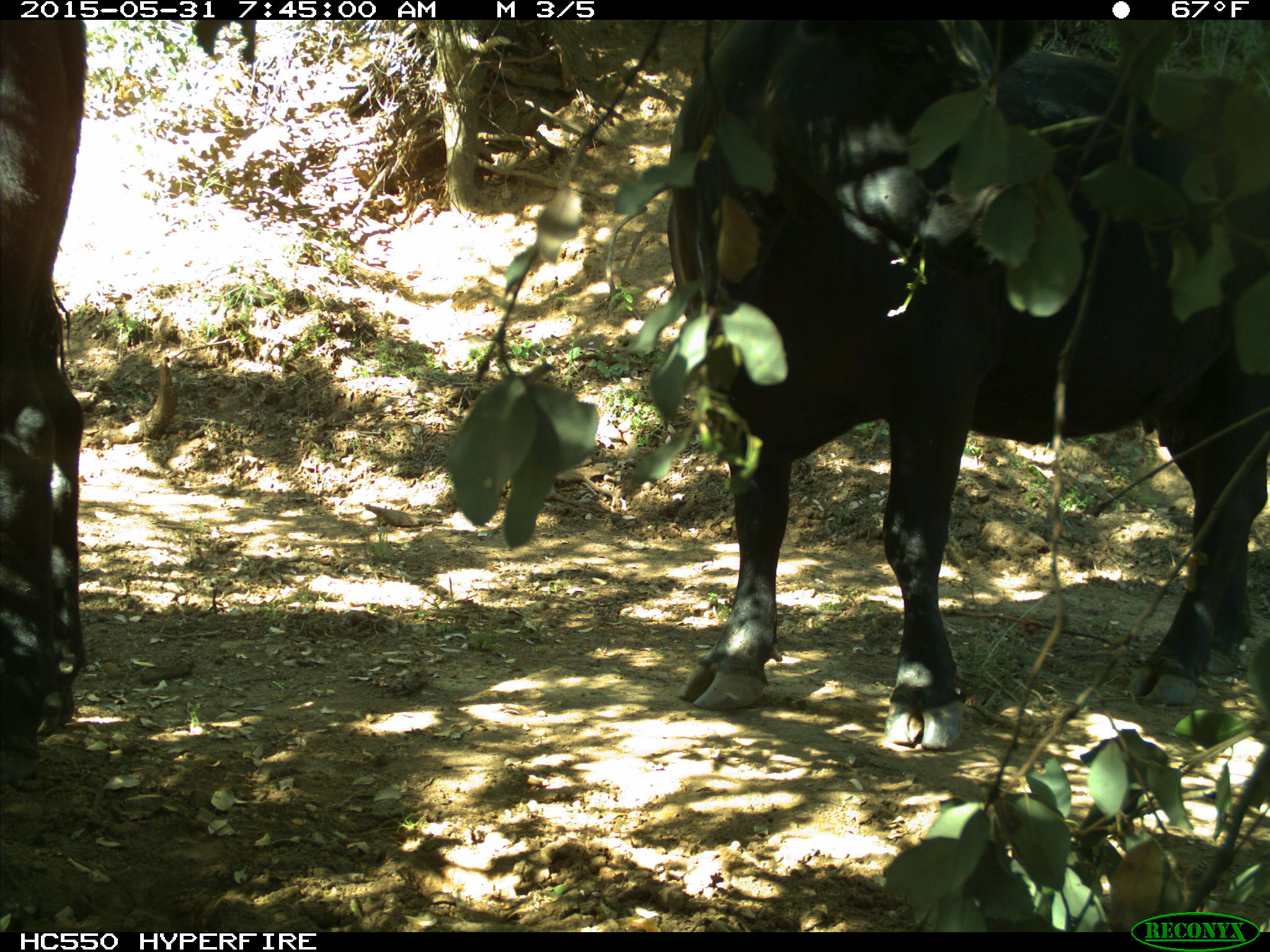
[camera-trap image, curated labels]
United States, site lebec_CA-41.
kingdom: Animalia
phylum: Chordata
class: Mammalia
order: Artiodactyla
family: Bovidae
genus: Bos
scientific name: Bos taurus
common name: domestic cow